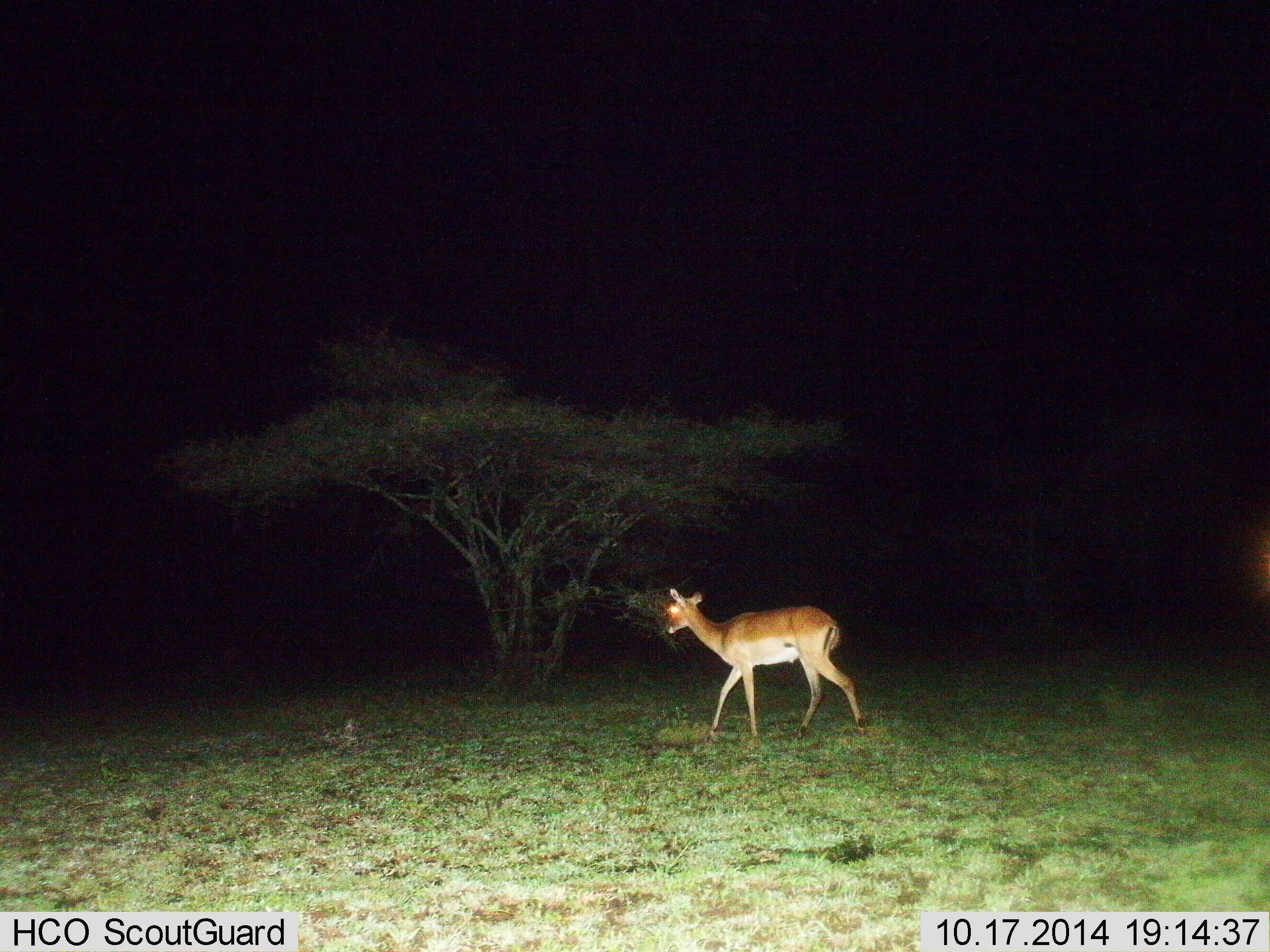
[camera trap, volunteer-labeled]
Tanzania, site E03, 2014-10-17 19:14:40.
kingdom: Animalia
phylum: Chordata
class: Mammalia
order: Artiodactyla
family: Bovidae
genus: Aepyceros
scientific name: Aepyceros melampus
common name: impala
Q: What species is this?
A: Impala (Aepyceros melampus).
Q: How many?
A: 1.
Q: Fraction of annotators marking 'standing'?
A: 22%.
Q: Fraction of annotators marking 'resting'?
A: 0%.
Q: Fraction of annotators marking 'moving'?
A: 78%.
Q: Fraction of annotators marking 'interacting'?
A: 0%.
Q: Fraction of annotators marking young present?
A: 0%.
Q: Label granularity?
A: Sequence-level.